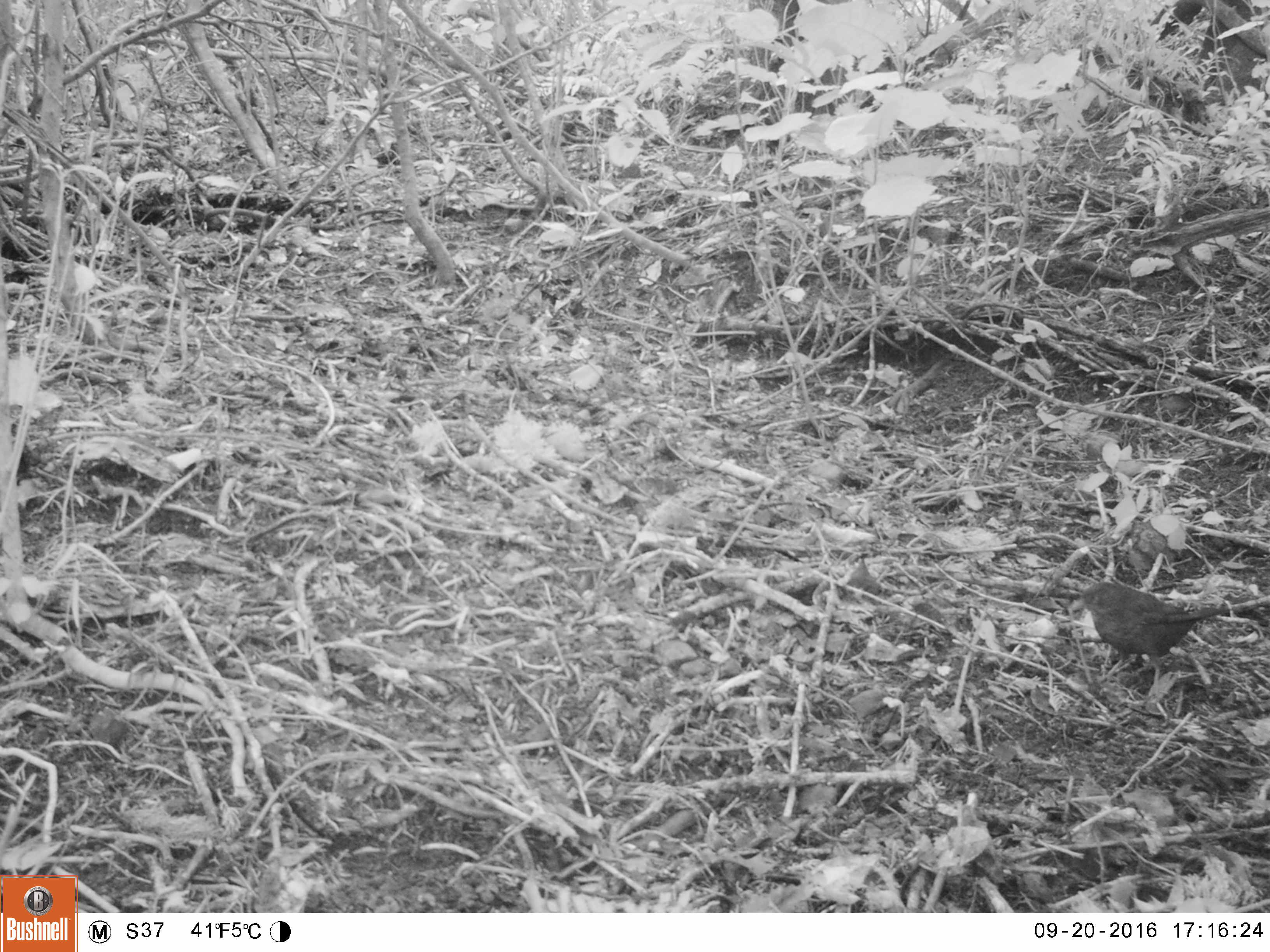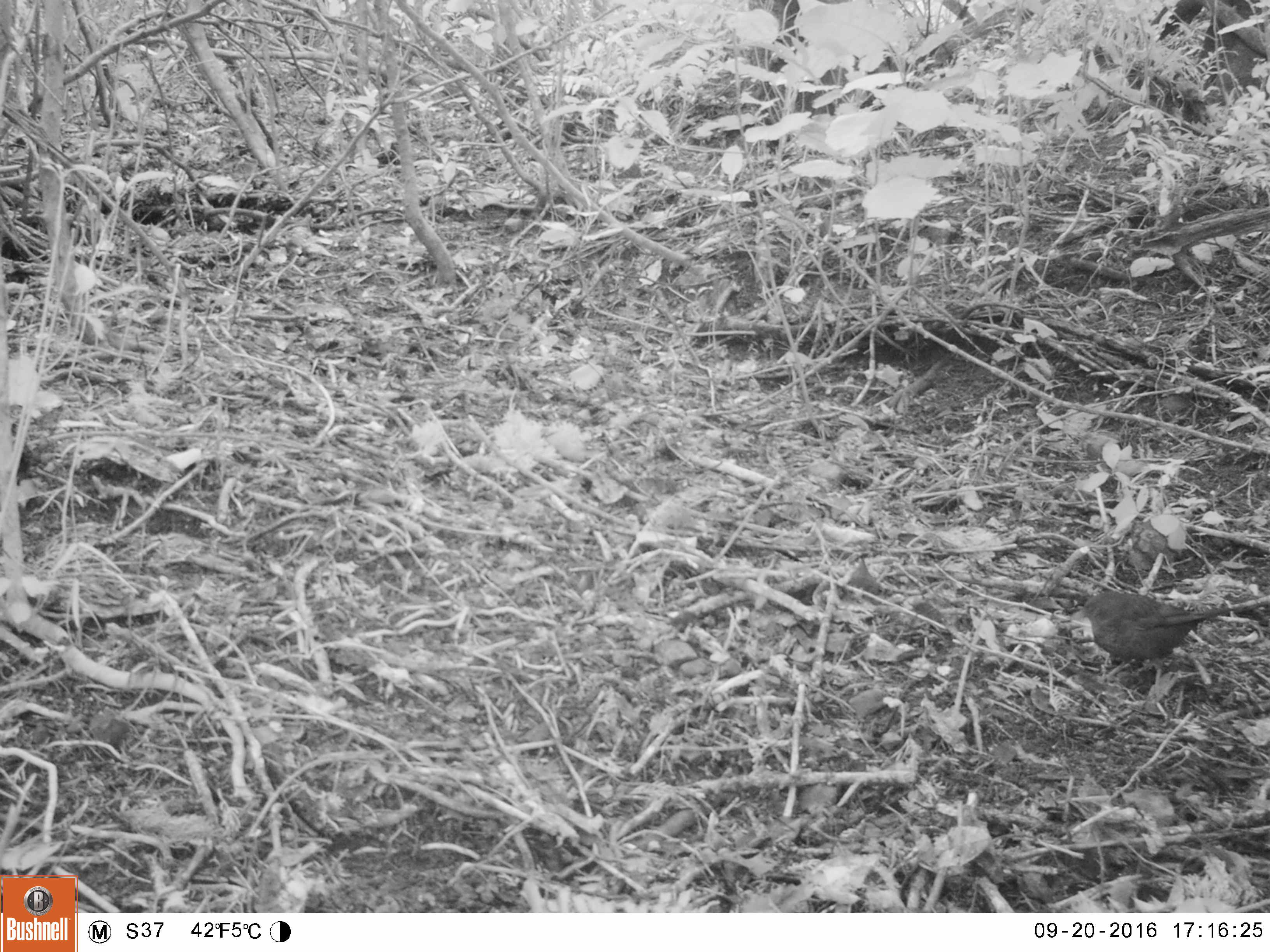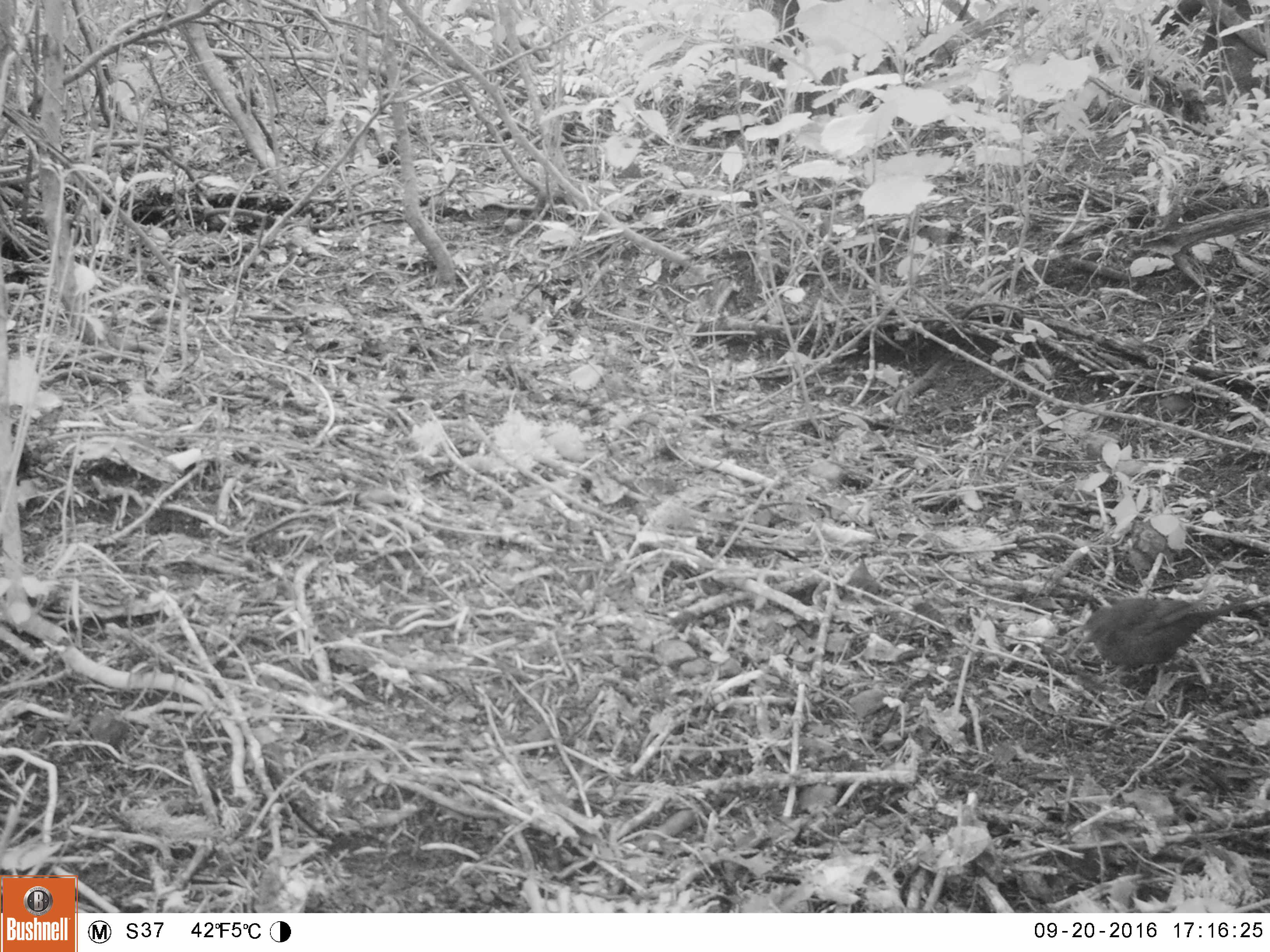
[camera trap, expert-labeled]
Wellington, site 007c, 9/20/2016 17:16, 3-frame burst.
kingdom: Animalia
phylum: Chordata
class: Aves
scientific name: Aves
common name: bird